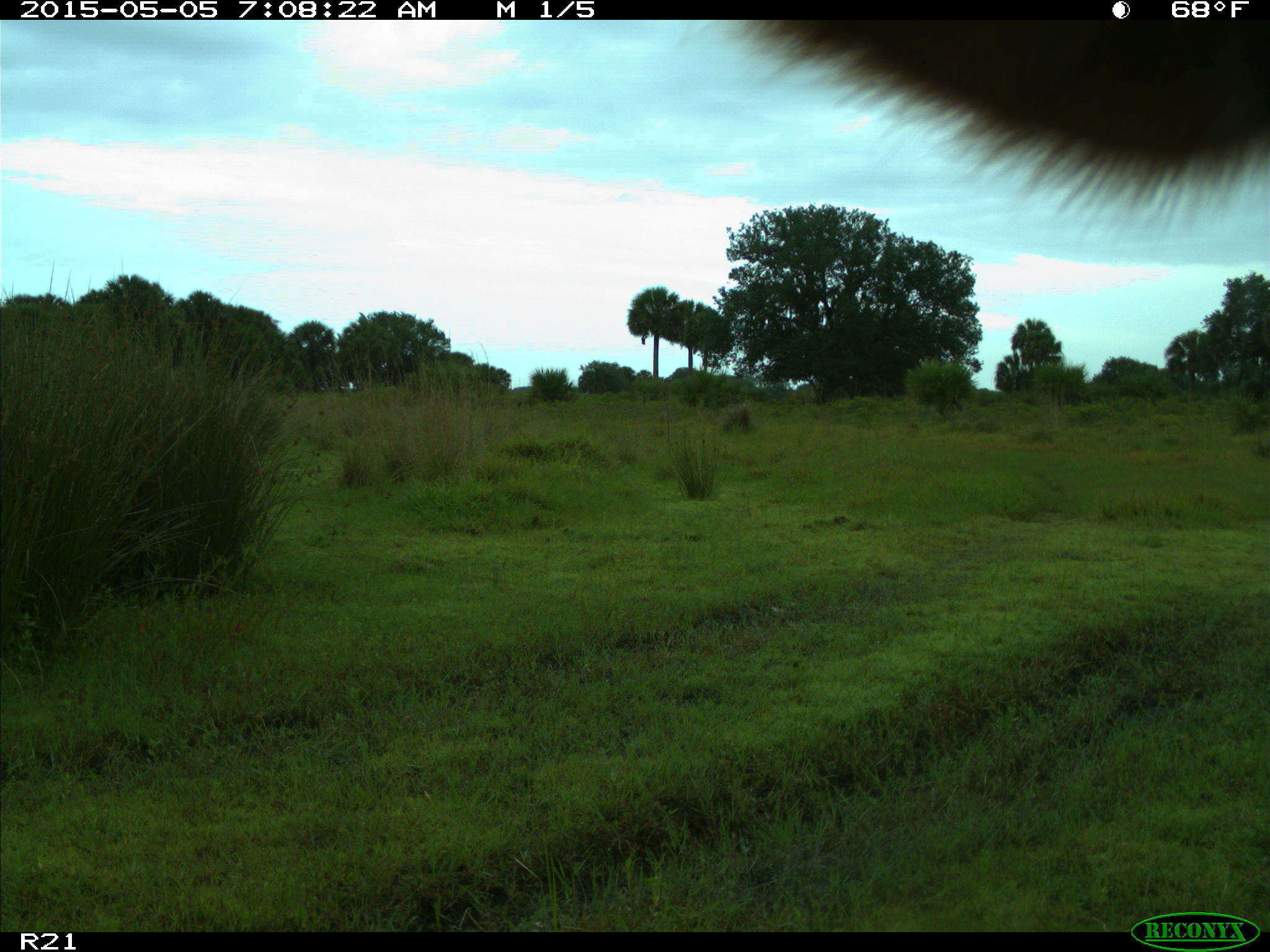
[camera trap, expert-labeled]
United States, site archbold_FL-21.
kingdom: Animalia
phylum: Chordata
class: Mammalia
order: Artiodactyla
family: Bovidae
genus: Bos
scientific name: Bos taurus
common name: domestic cow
Bos taurus (domestic cow).